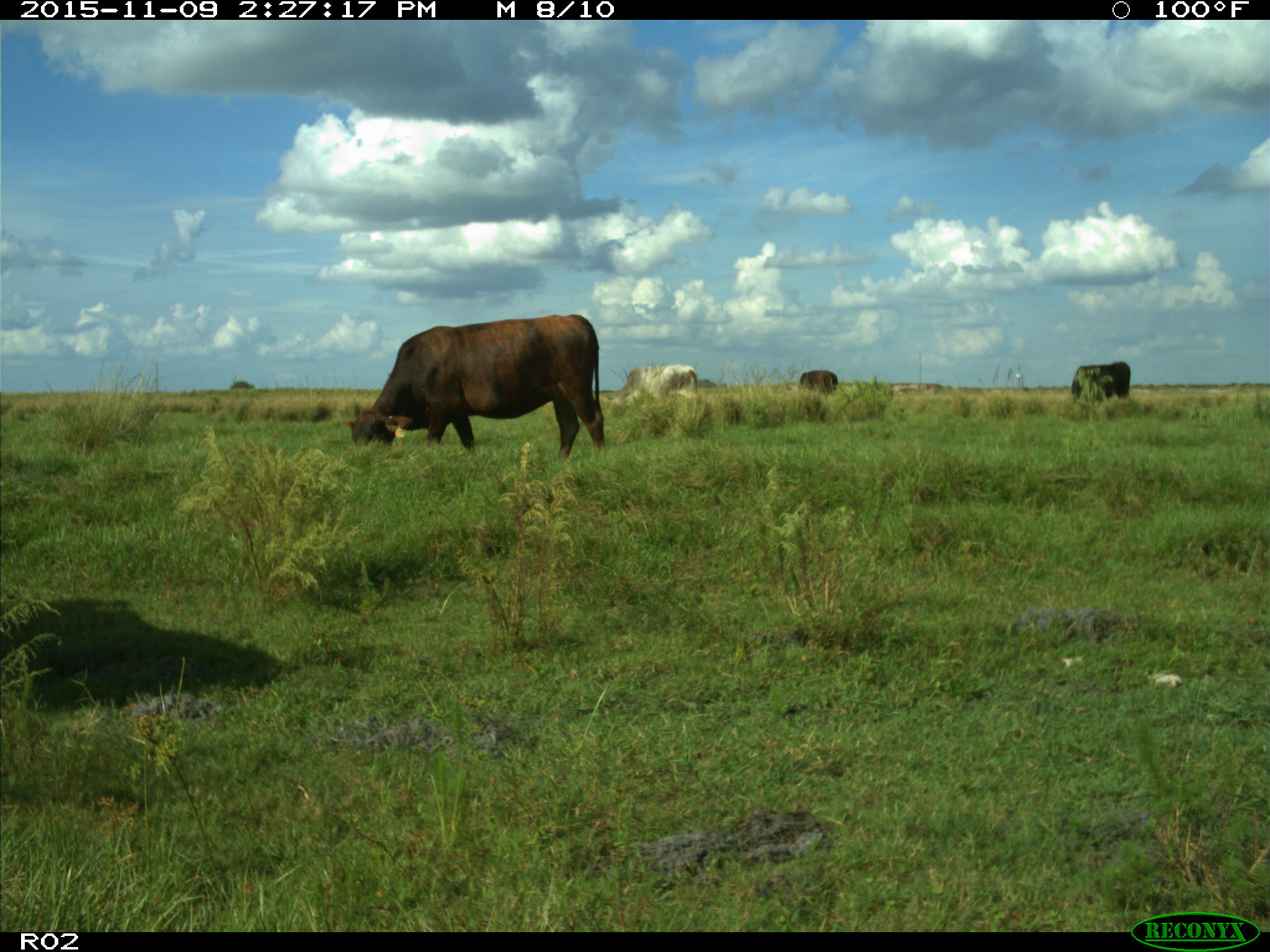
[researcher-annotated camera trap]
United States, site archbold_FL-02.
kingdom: Animalia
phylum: Chordata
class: Mammalia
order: Artiodactyla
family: Bovidae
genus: Bos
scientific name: Bos taurus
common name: domestic cow